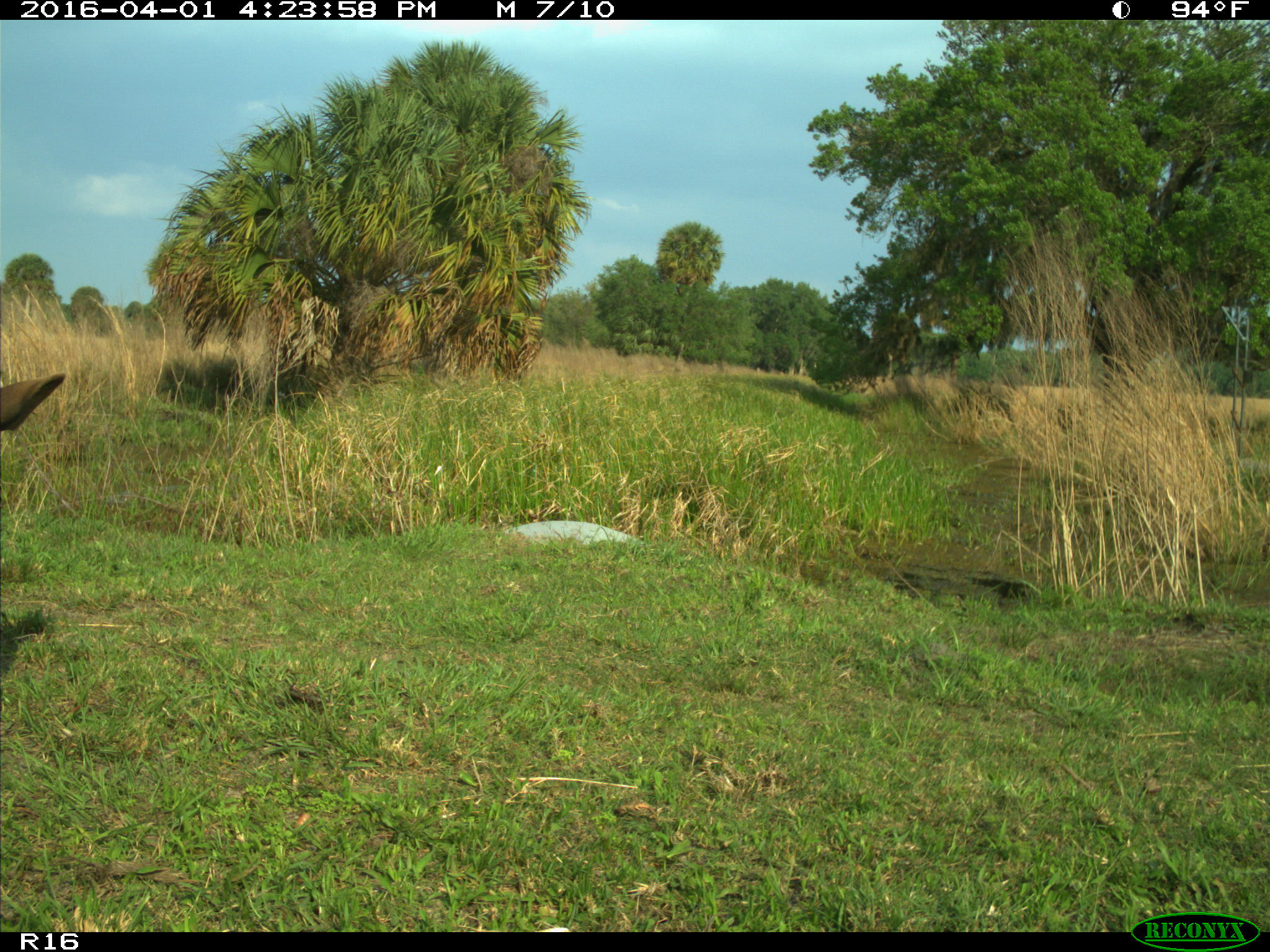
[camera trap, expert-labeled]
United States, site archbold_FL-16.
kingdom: Animalia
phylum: Chordata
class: Mammalia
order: Artiodactyla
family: Bovidae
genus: Bos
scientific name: Bos taurus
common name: domestic cow